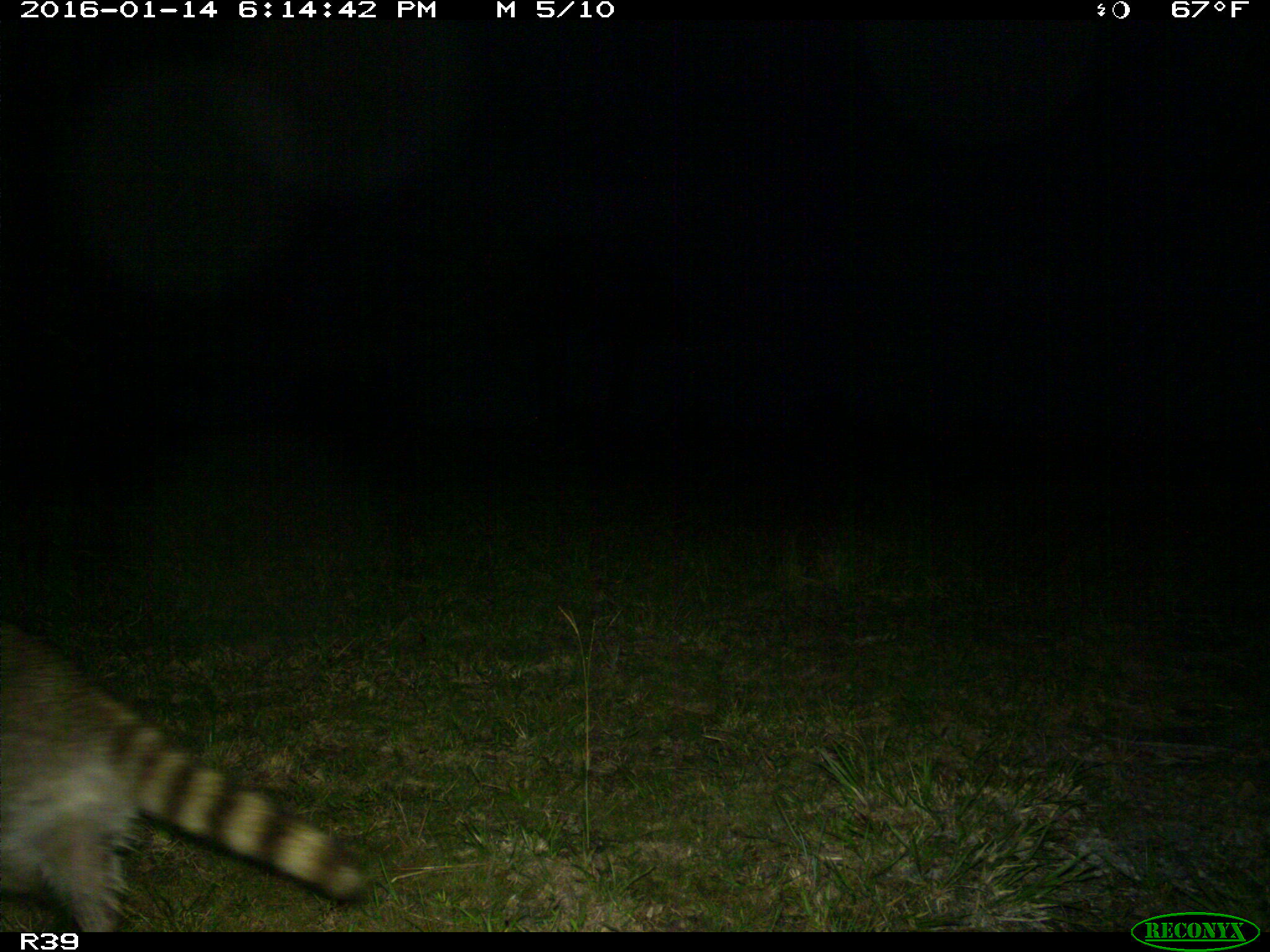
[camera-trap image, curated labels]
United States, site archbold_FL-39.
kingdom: Animalia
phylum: Chordata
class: Mammalia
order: Carnivora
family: Procyonidae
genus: Procyon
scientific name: Procyon lotor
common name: common raccoon